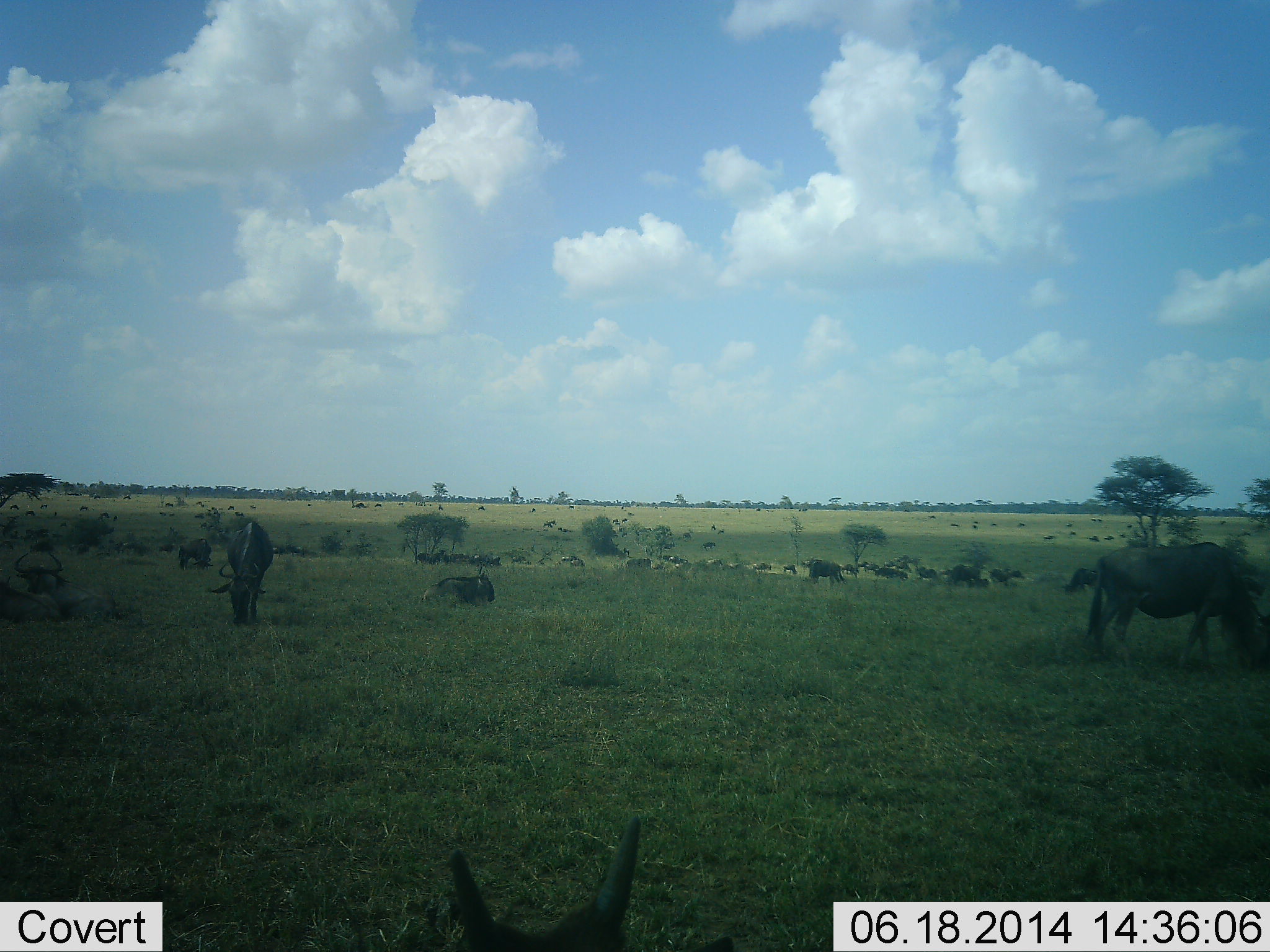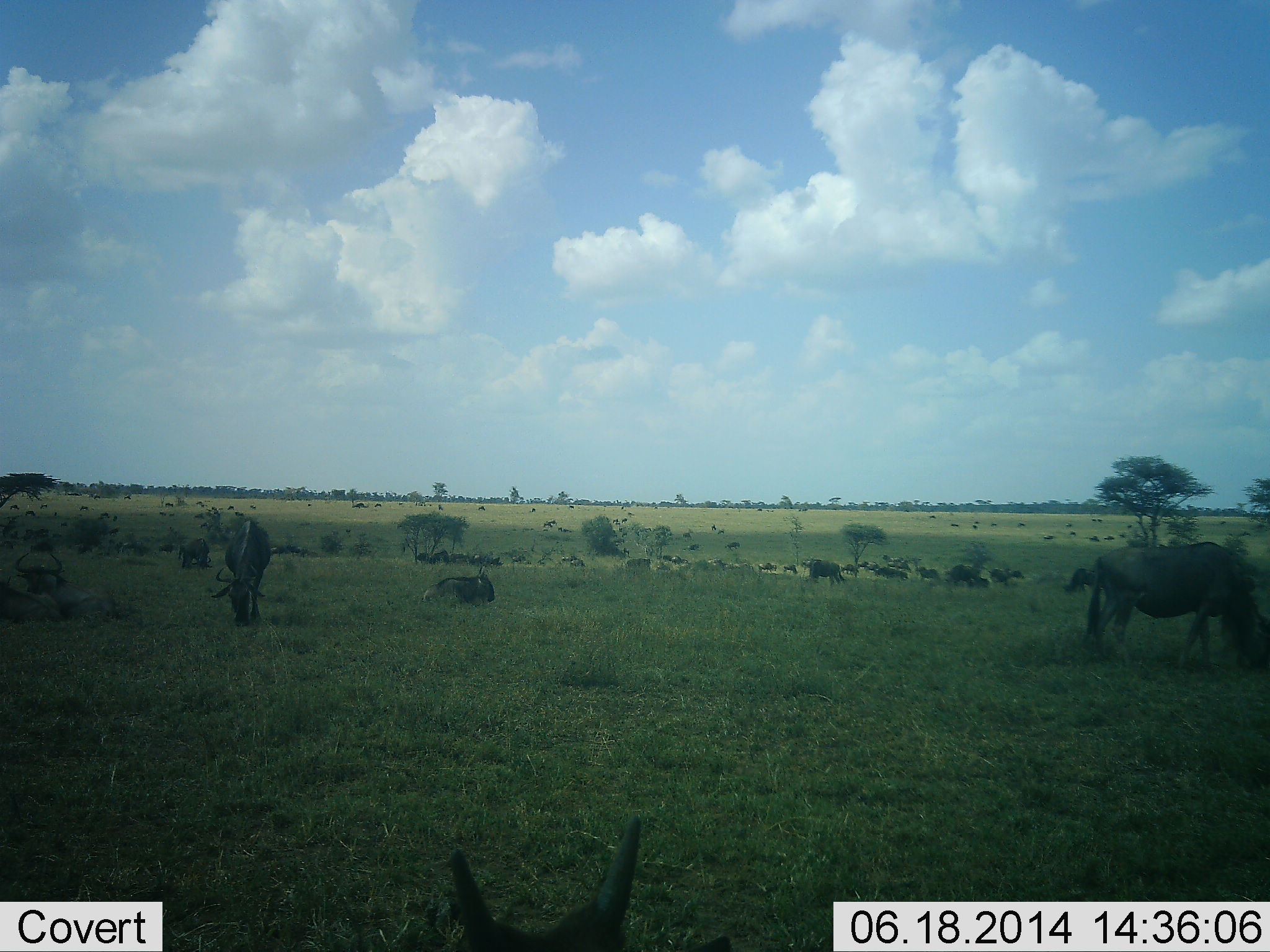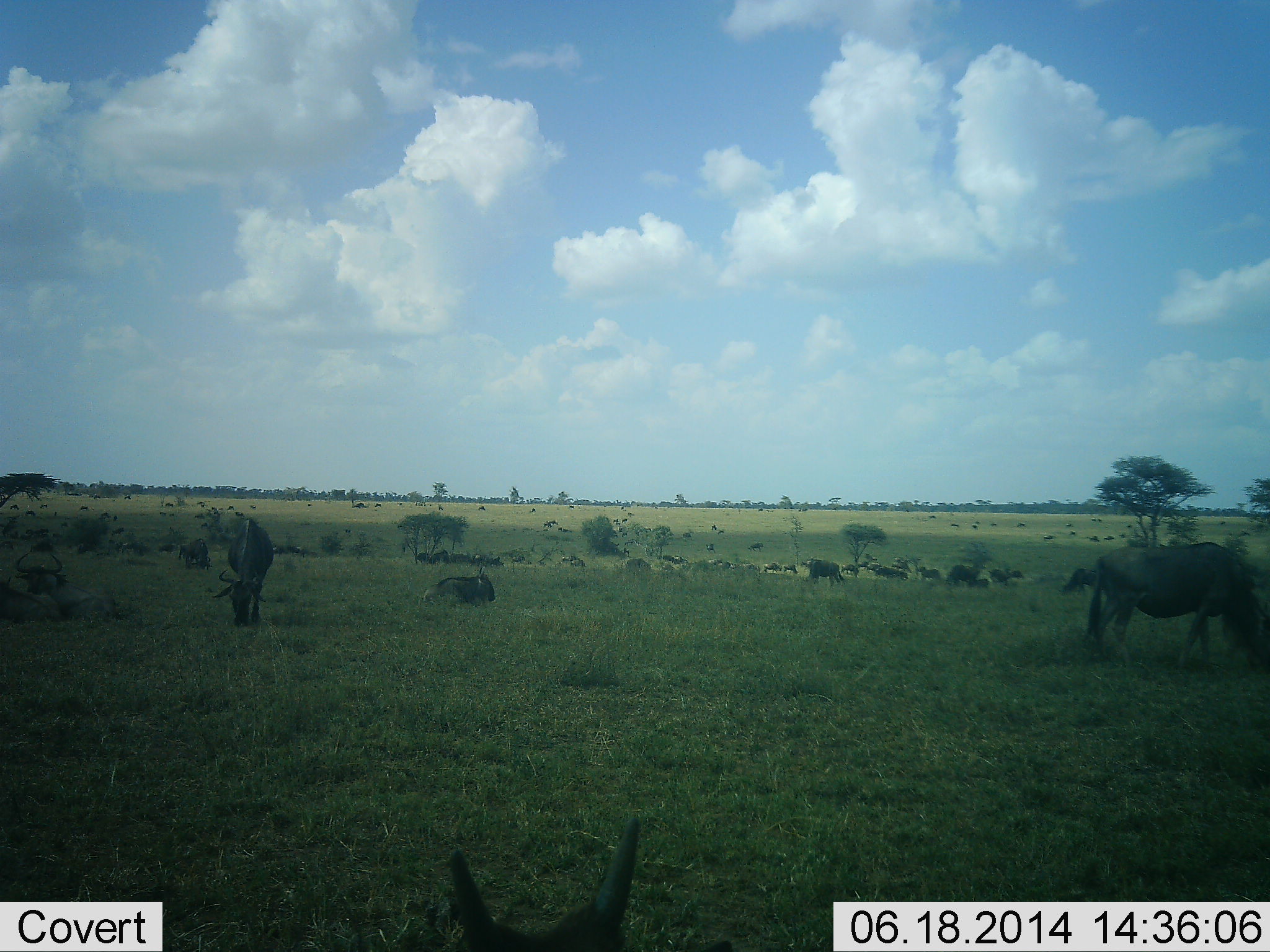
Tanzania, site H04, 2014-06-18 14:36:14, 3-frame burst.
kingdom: Animalia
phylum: Chordata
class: Mammalia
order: Artiodactyla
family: Bovidae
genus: Connochaetes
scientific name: Connochaetes taurinus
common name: blue wildebeest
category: wildebeest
Wildebeest (blue wildebeest) (Connochaetes taurinus), count 11-50. Behavior (volunteer vote fractions): standing 70%, resting 50%, moving 60%, interacting 10%. Young present (vote fraction): 0%. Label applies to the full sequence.